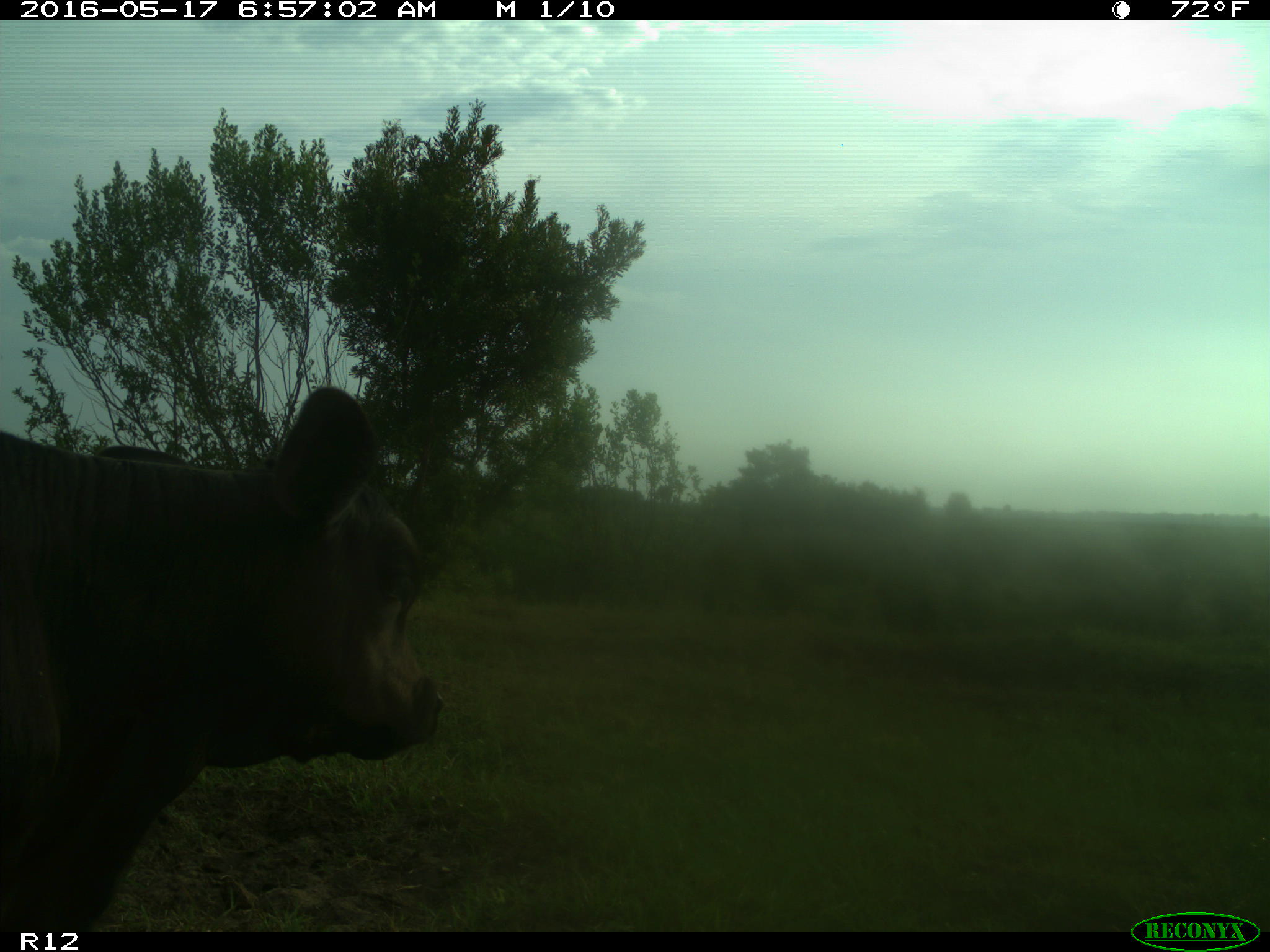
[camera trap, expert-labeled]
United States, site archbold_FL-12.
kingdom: Animalia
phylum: Chordata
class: Mammalia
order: Artiodactyla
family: Bovidae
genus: Bos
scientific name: Bos taurus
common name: domestic cow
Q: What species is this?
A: Bos taurus (domestic cow).